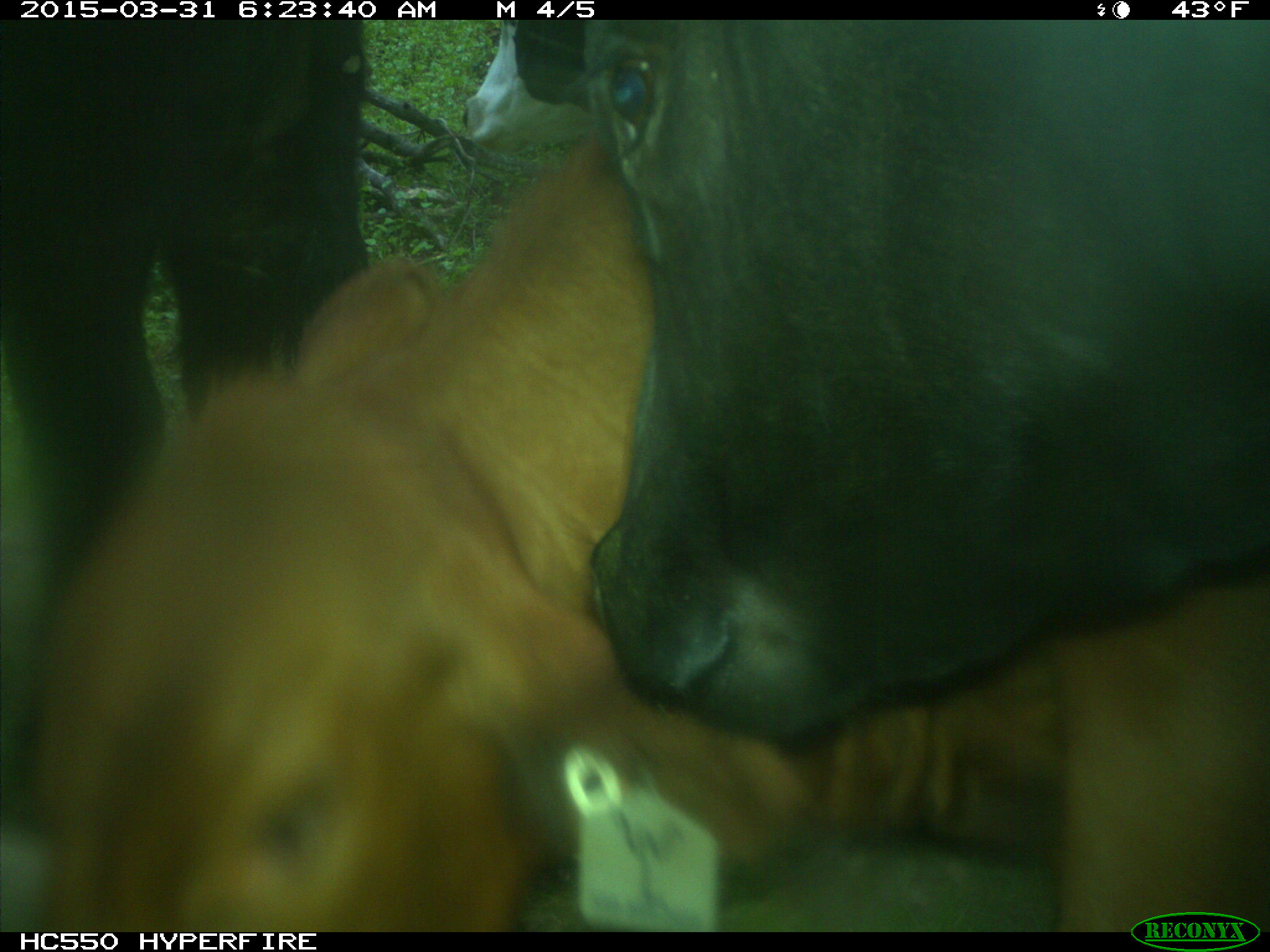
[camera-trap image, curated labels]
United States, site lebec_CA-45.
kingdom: Animalia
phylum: Chordata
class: Mammalia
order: Artiodactyla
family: Bovidae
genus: Bos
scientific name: Bos taurus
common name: domestic cow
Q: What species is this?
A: Bos taurus (domestic cow).